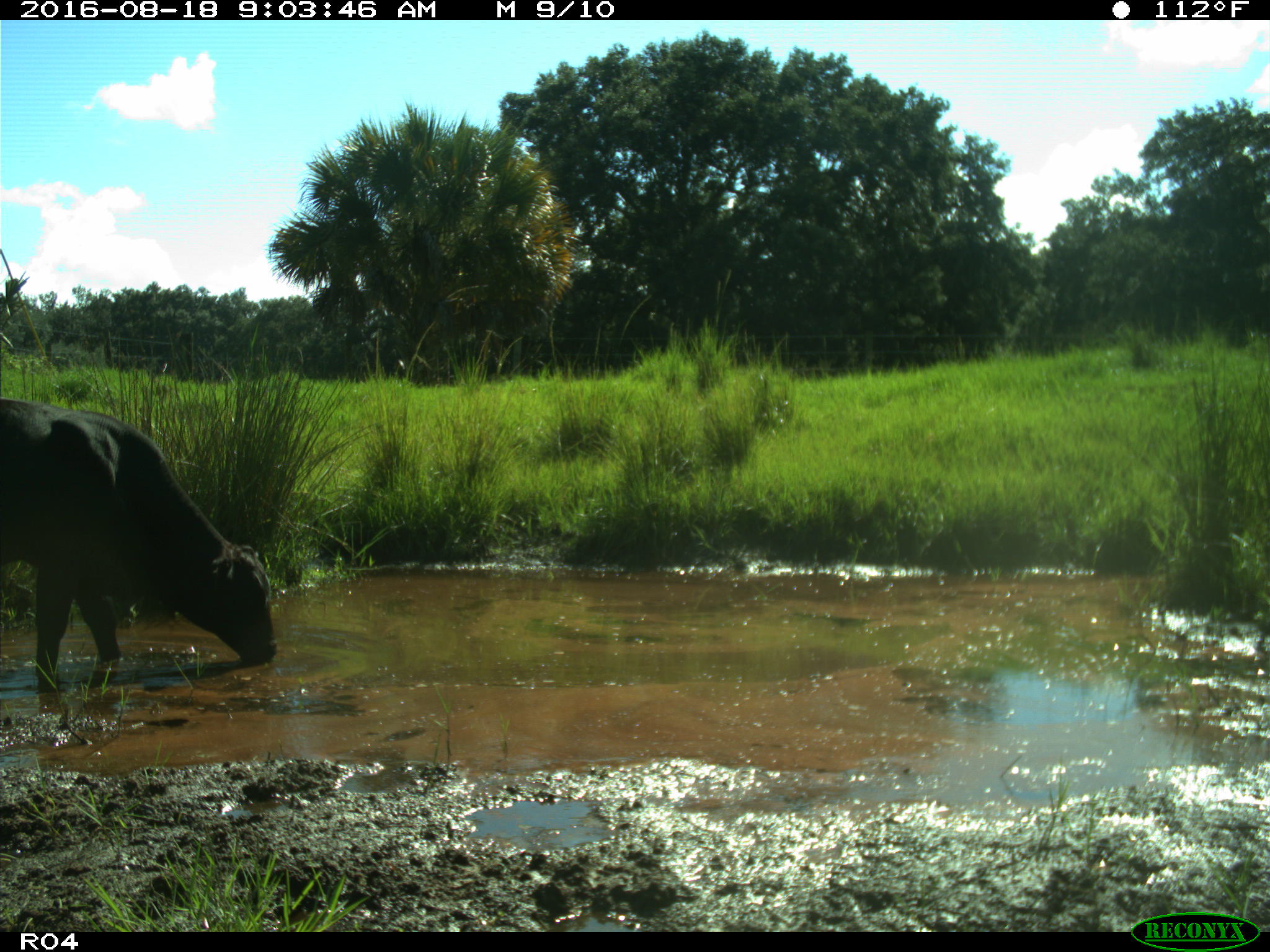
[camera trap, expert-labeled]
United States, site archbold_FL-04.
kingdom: Animalia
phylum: Chordata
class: Mammalia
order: Artiodactyla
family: Bovidae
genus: Bos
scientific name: Bos taurus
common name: domestic cow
Bos taurus (domestic cow).